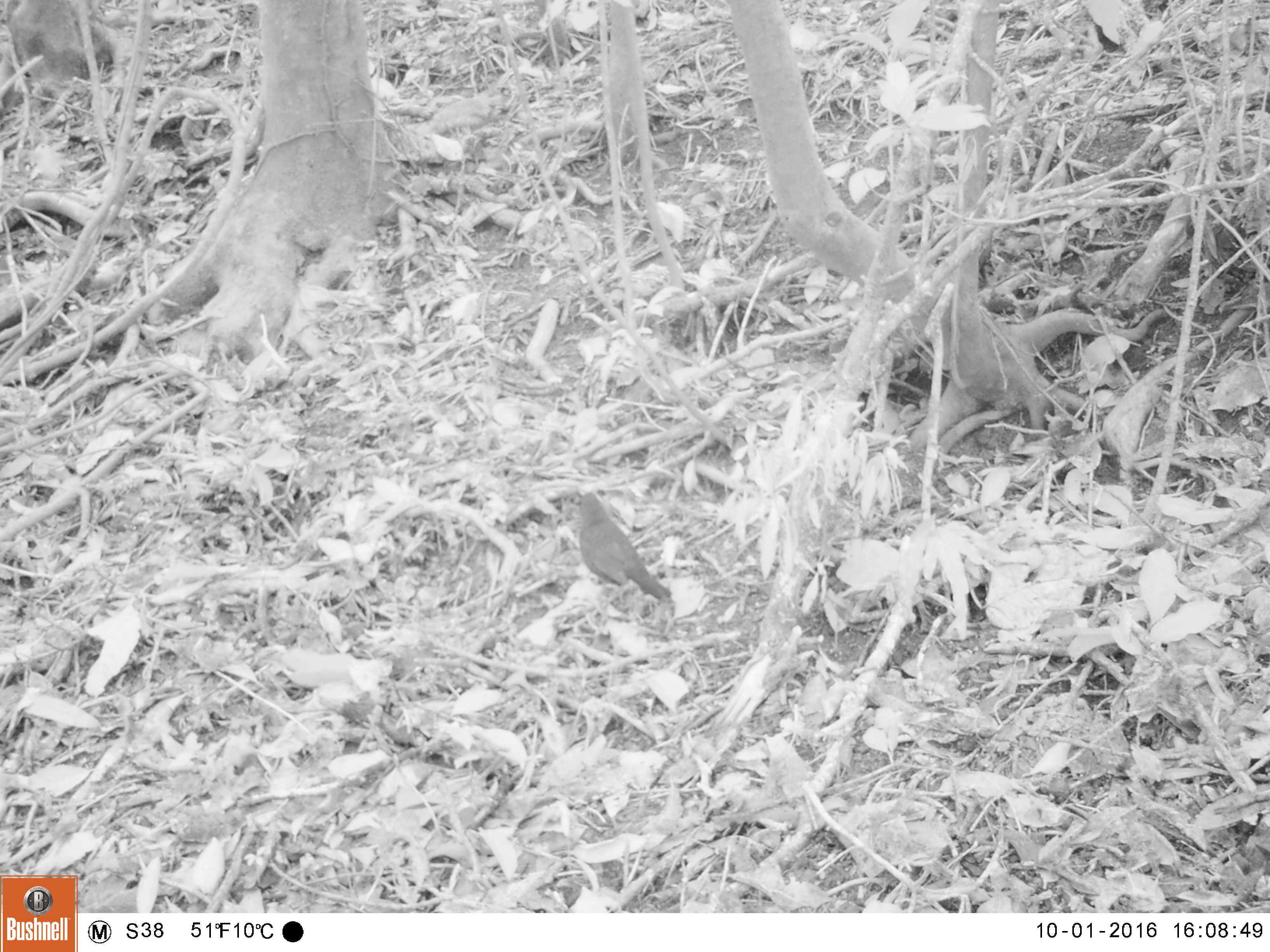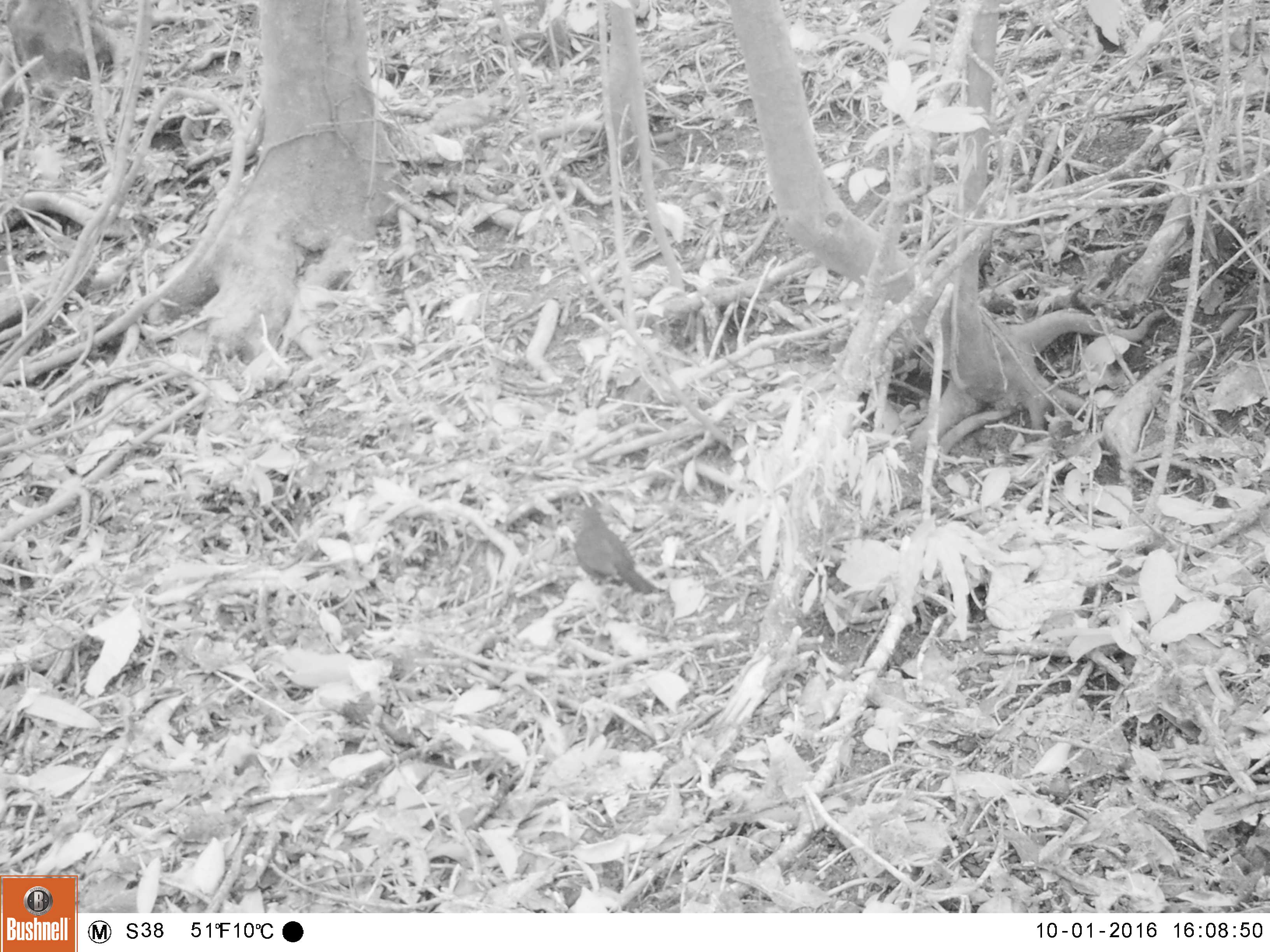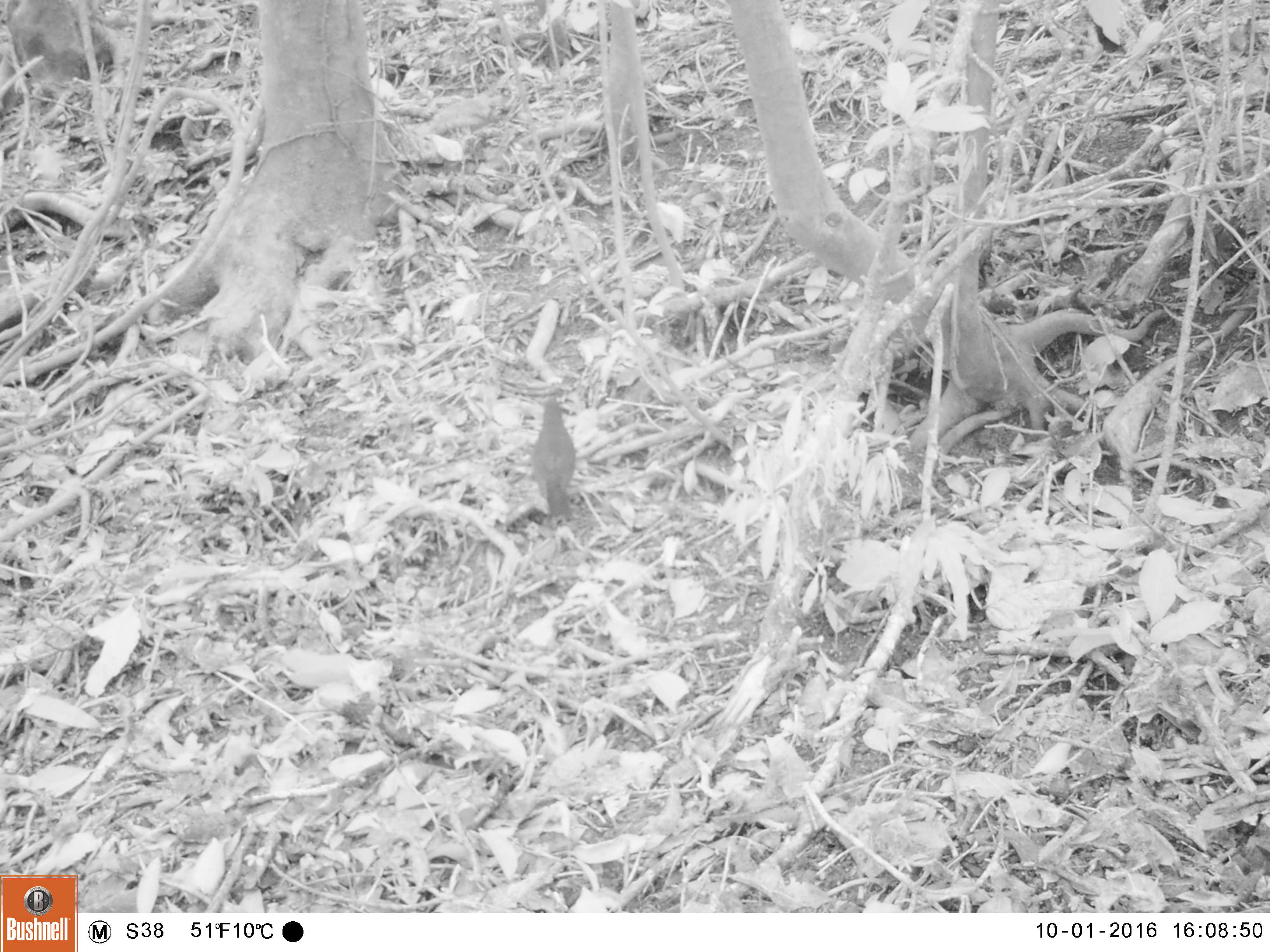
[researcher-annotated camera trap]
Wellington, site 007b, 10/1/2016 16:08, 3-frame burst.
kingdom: Animalia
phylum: Chordata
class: Aves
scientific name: Aves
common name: bird